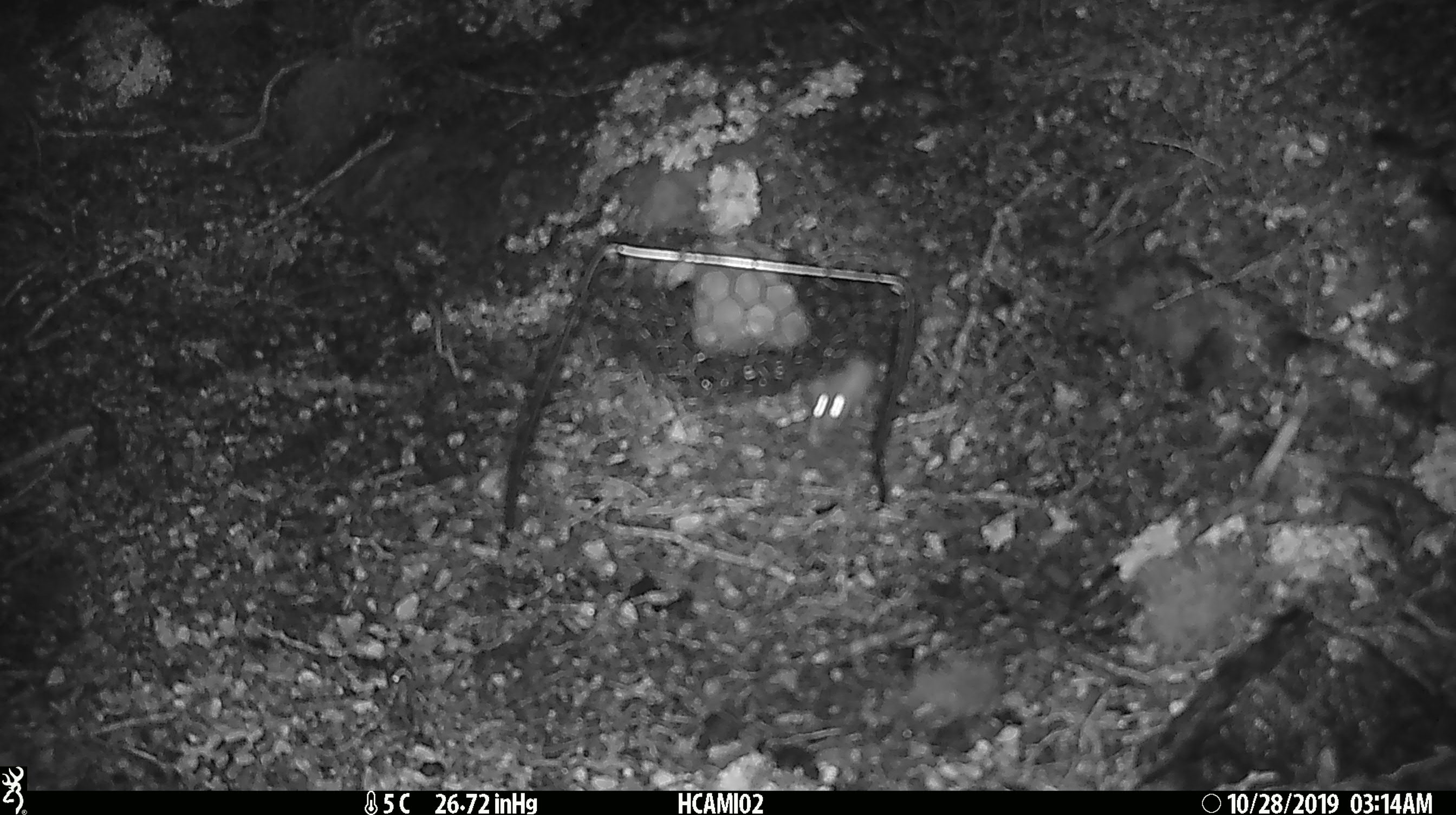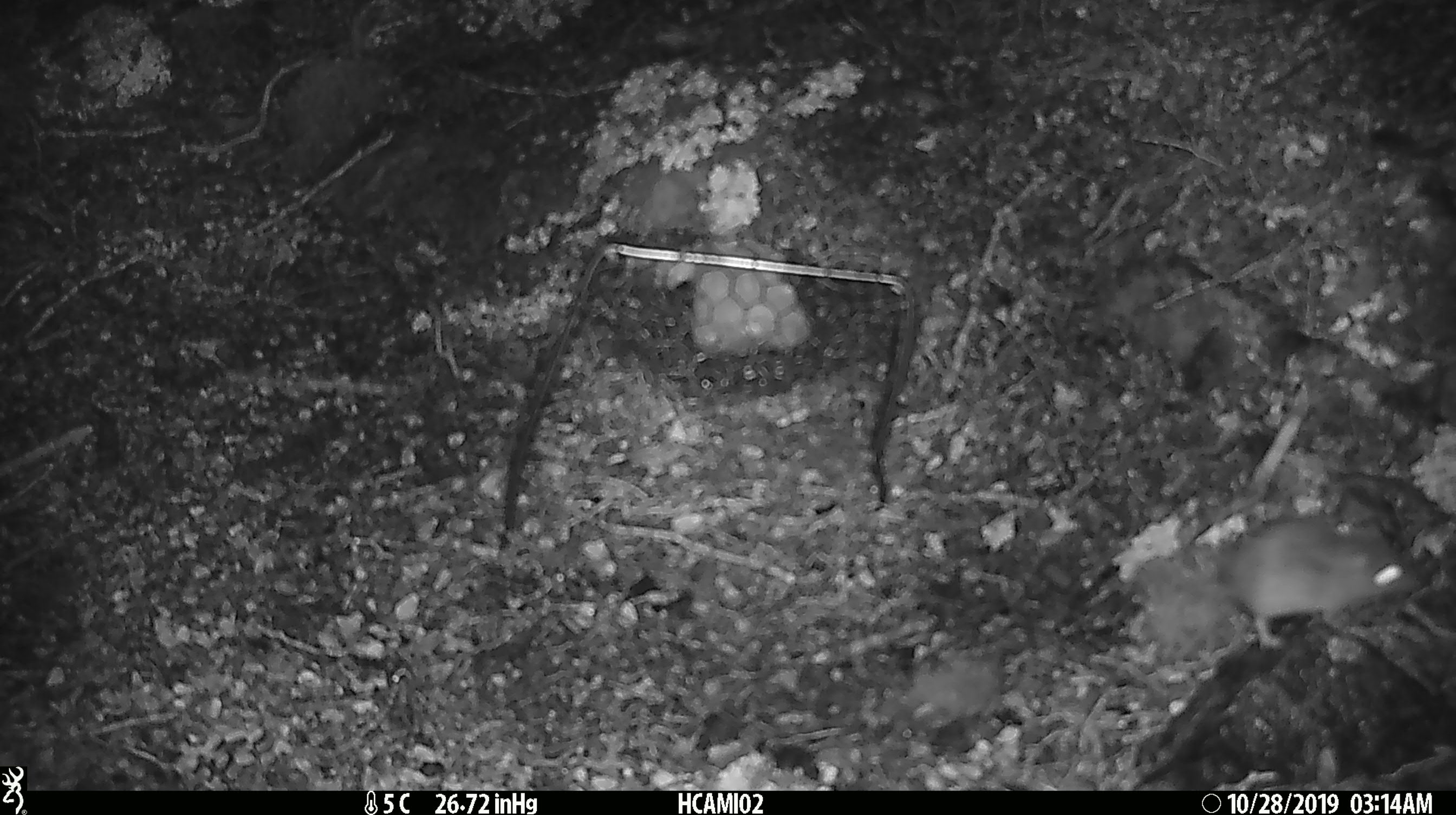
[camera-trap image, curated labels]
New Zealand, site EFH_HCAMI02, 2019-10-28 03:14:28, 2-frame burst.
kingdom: Animalia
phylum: Chordata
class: Mammalia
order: Rodentia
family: Muridae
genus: Mus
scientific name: Mus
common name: mouse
Mouse (Mus).